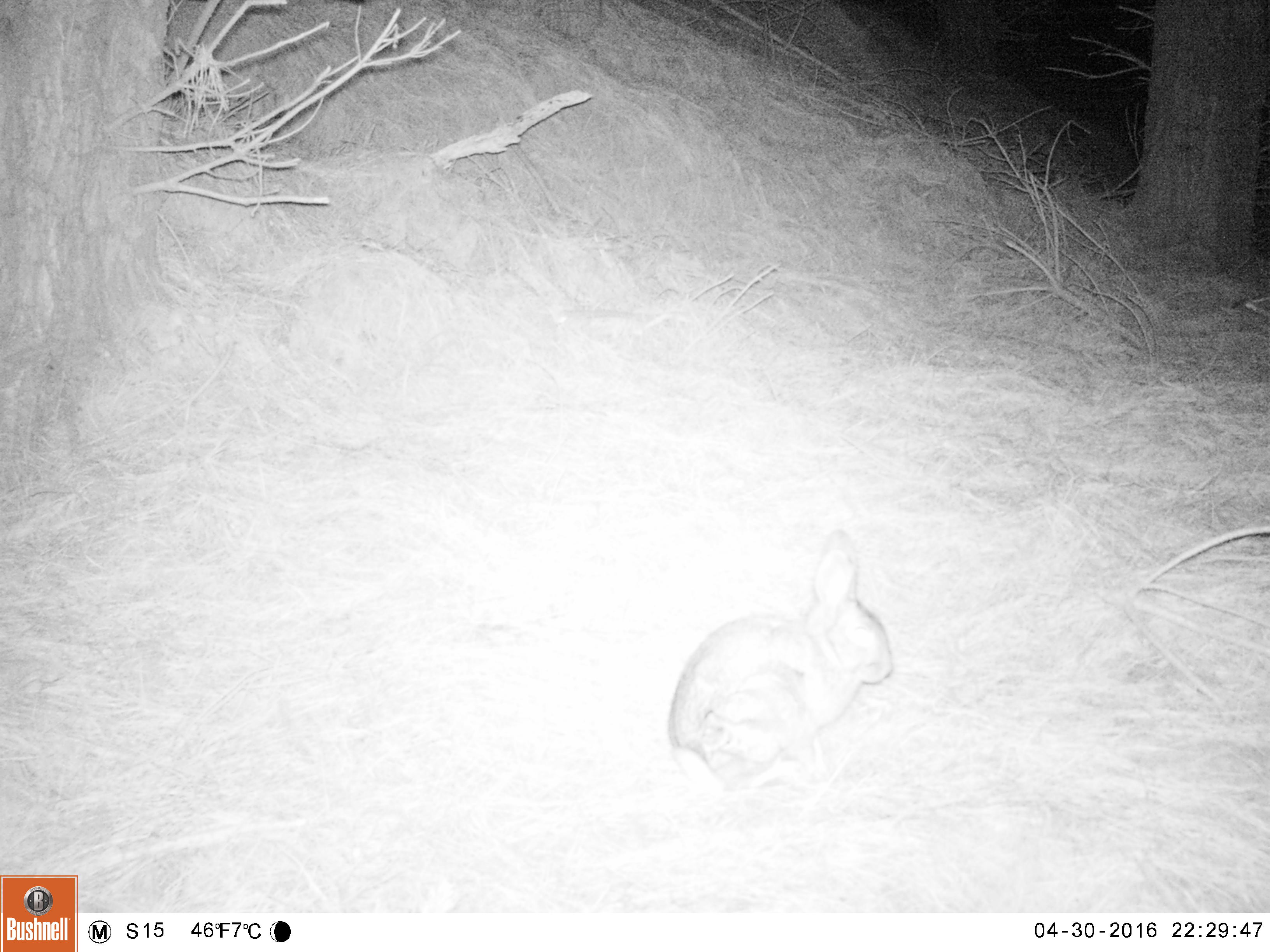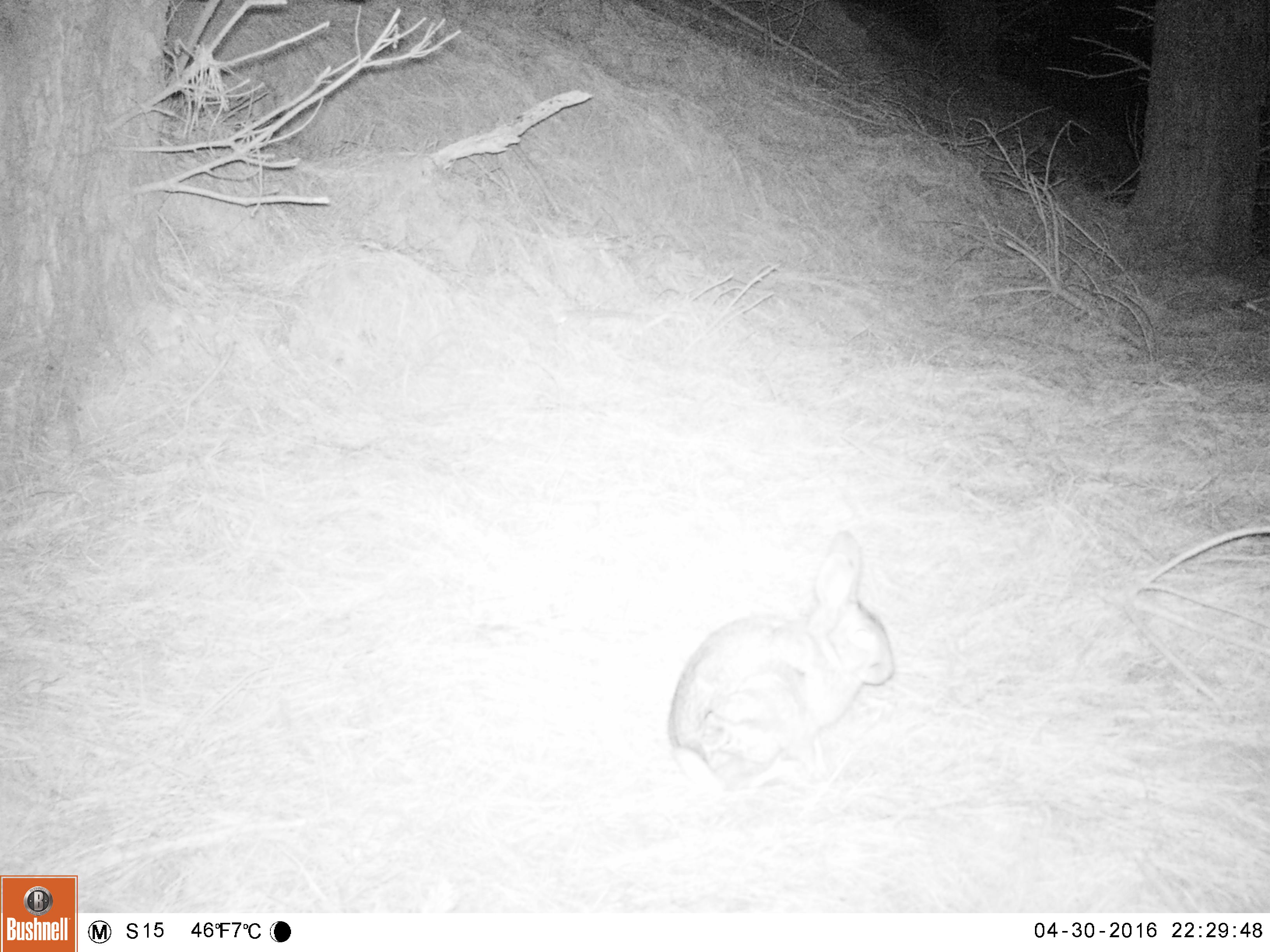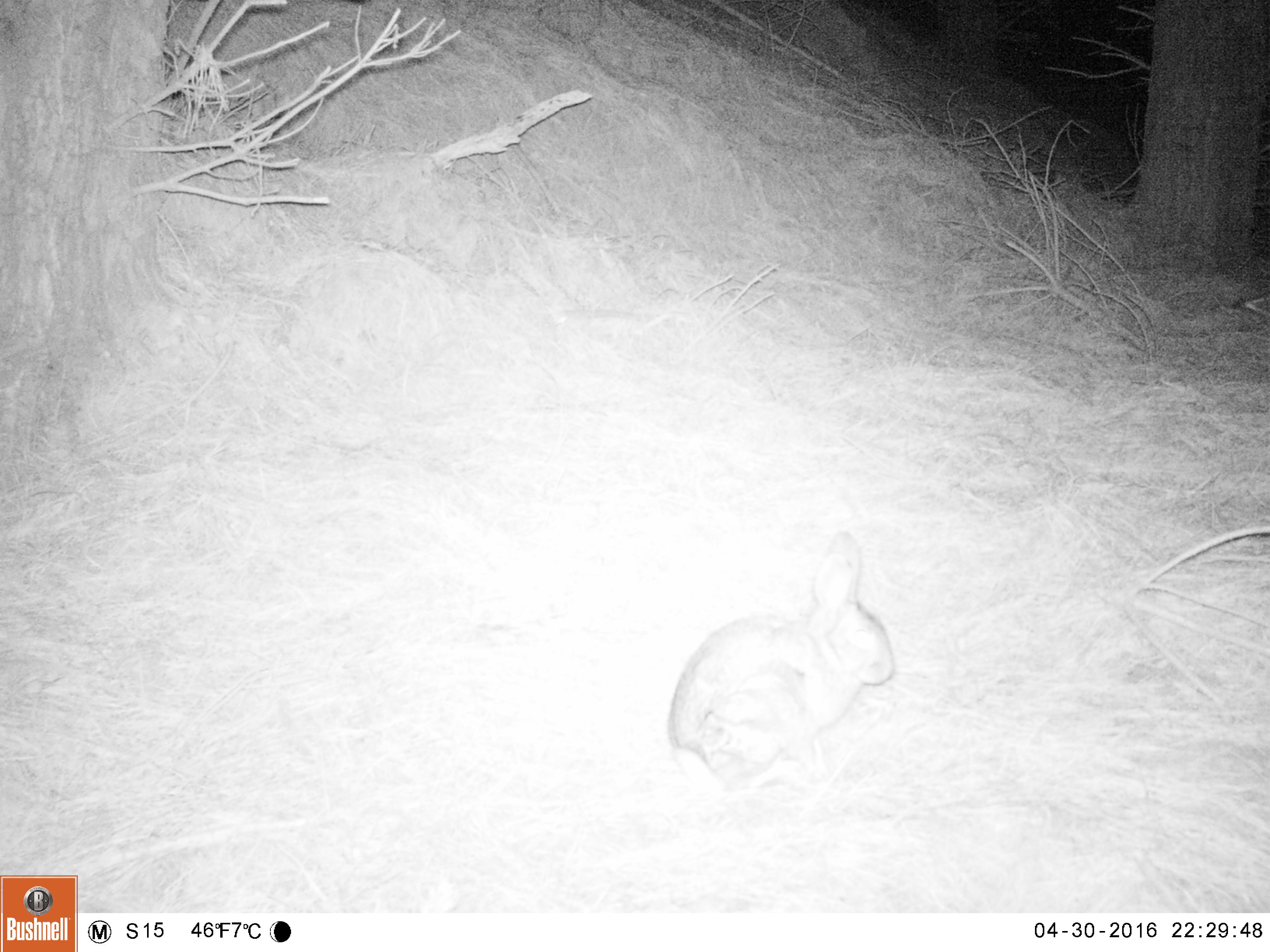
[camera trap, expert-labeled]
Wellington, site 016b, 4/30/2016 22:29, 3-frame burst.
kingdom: Animalia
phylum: Chordata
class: Mammalia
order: Lagomorpha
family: Leporidae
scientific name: Leporidae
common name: rabbit